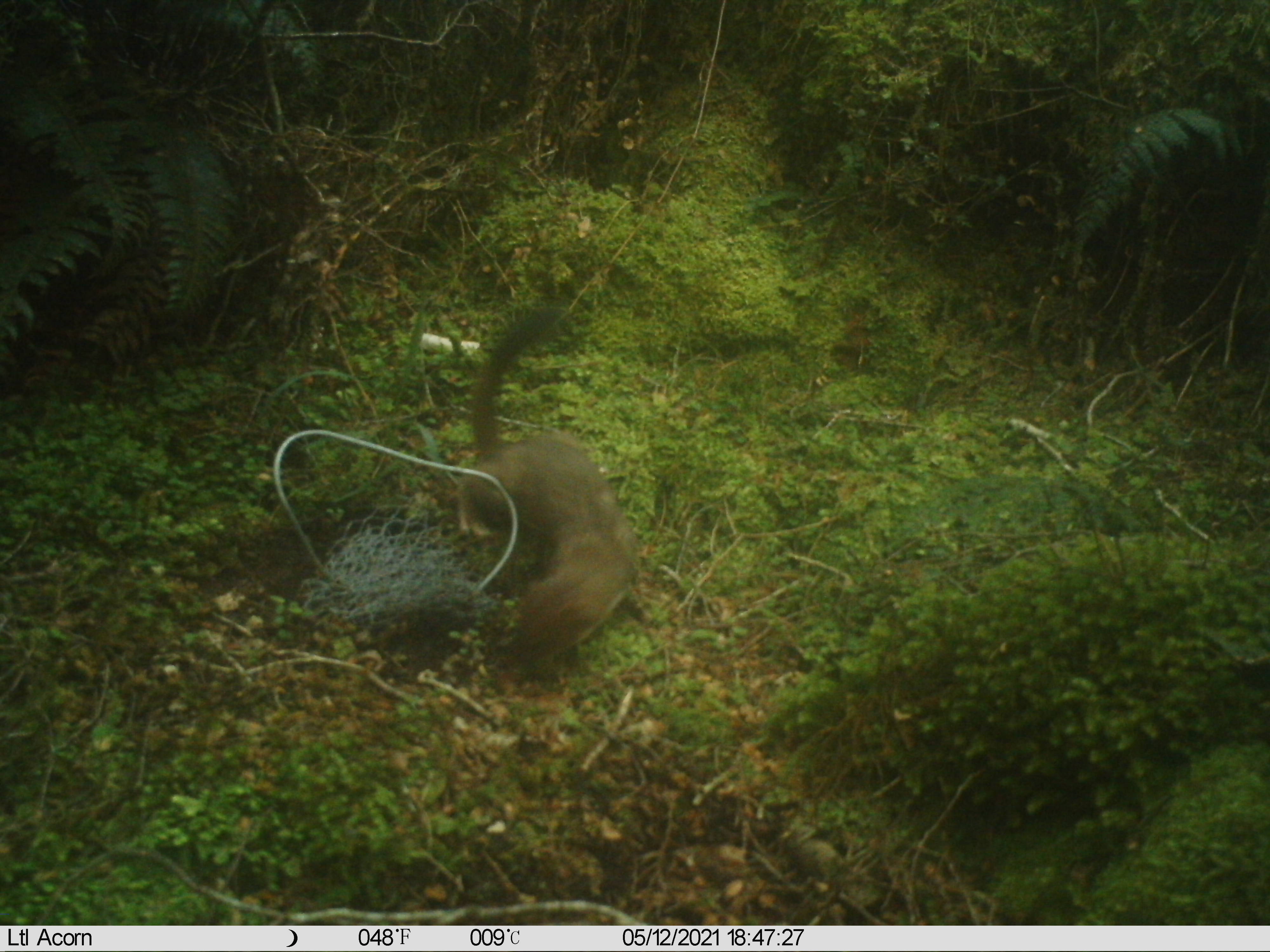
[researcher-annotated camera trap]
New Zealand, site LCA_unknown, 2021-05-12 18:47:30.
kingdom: Animalia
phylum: Chordata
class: Mammalia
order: Carnivora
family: Mustelidae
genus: Mustela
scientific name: Mustela erminea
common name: stoat